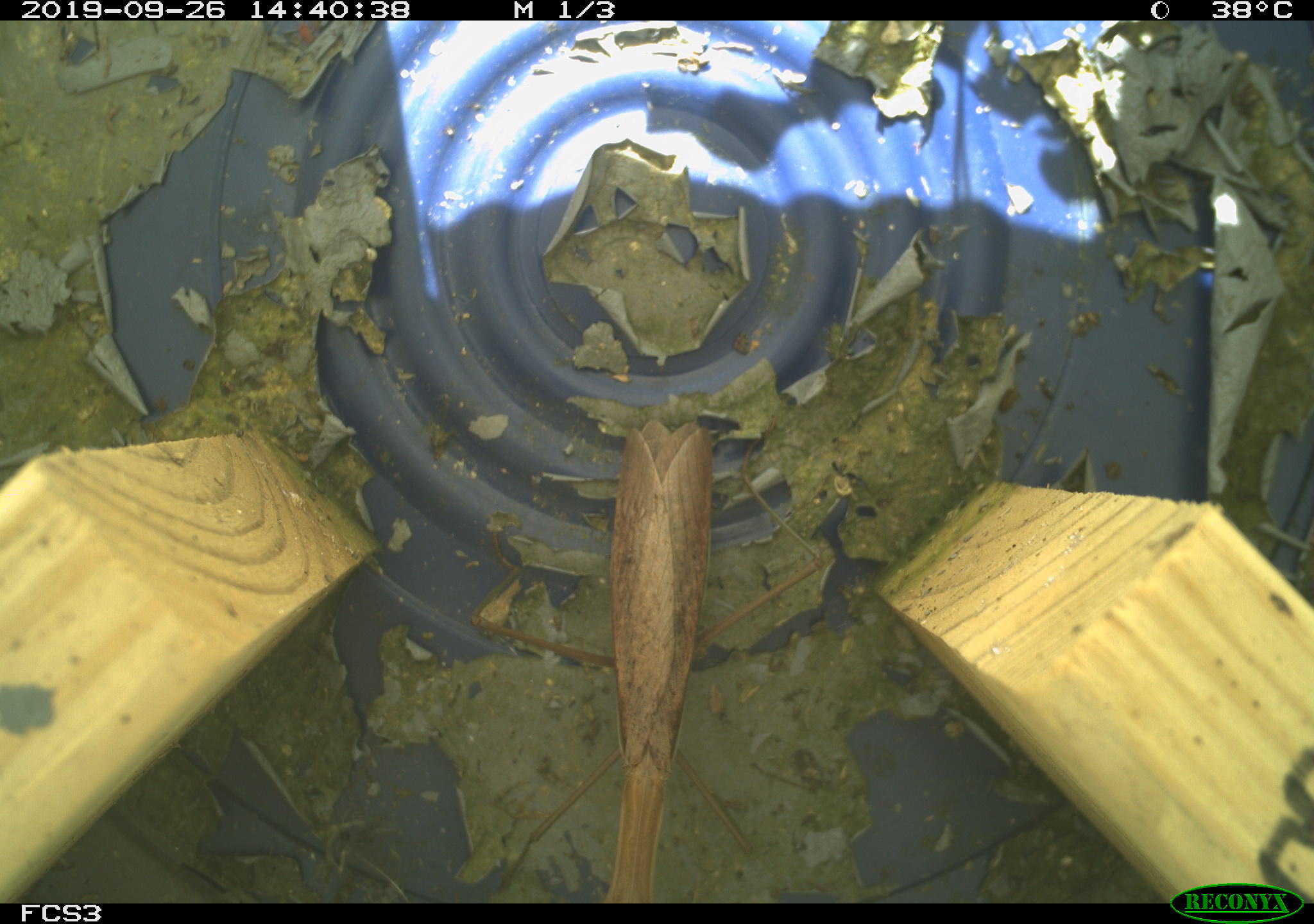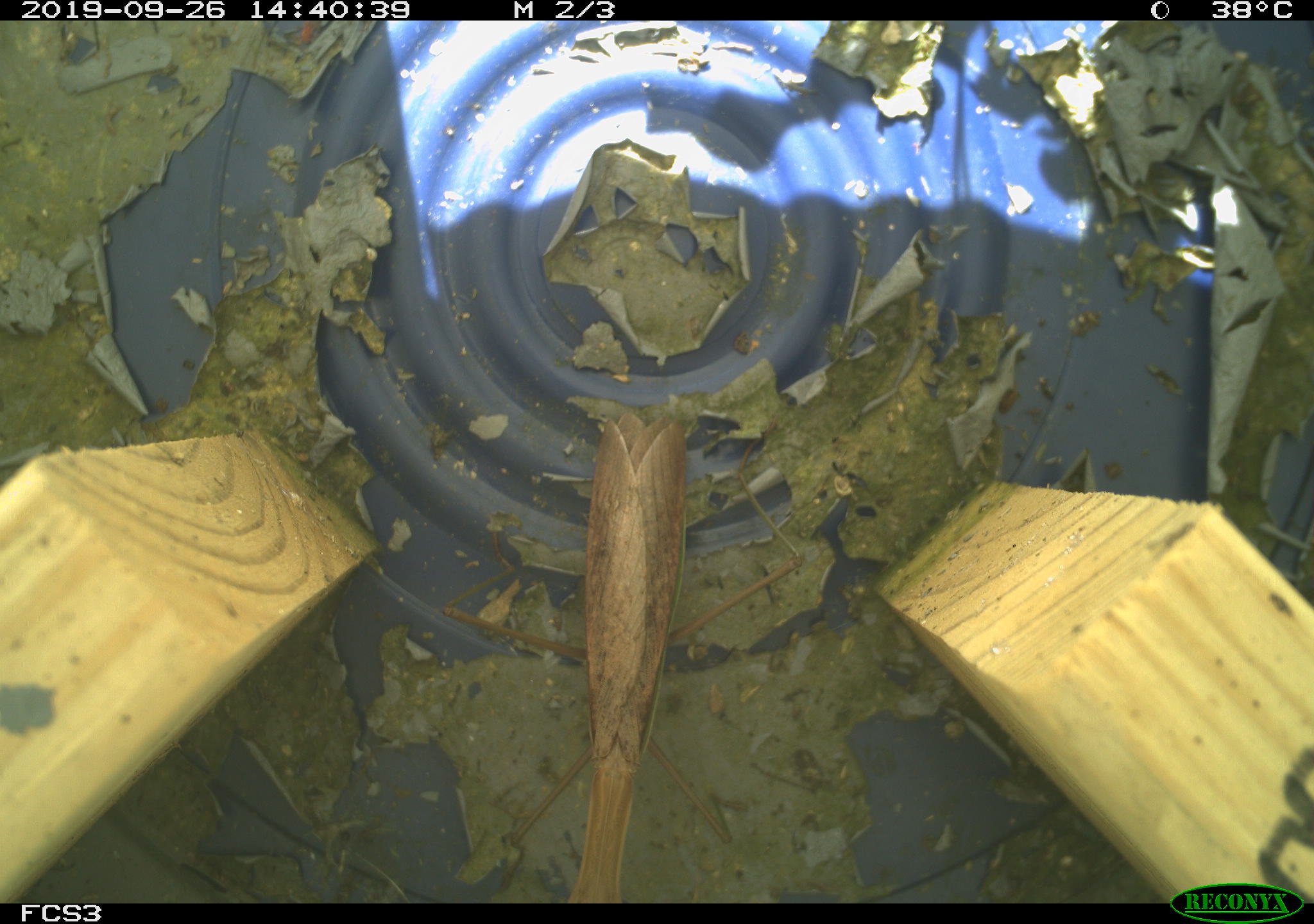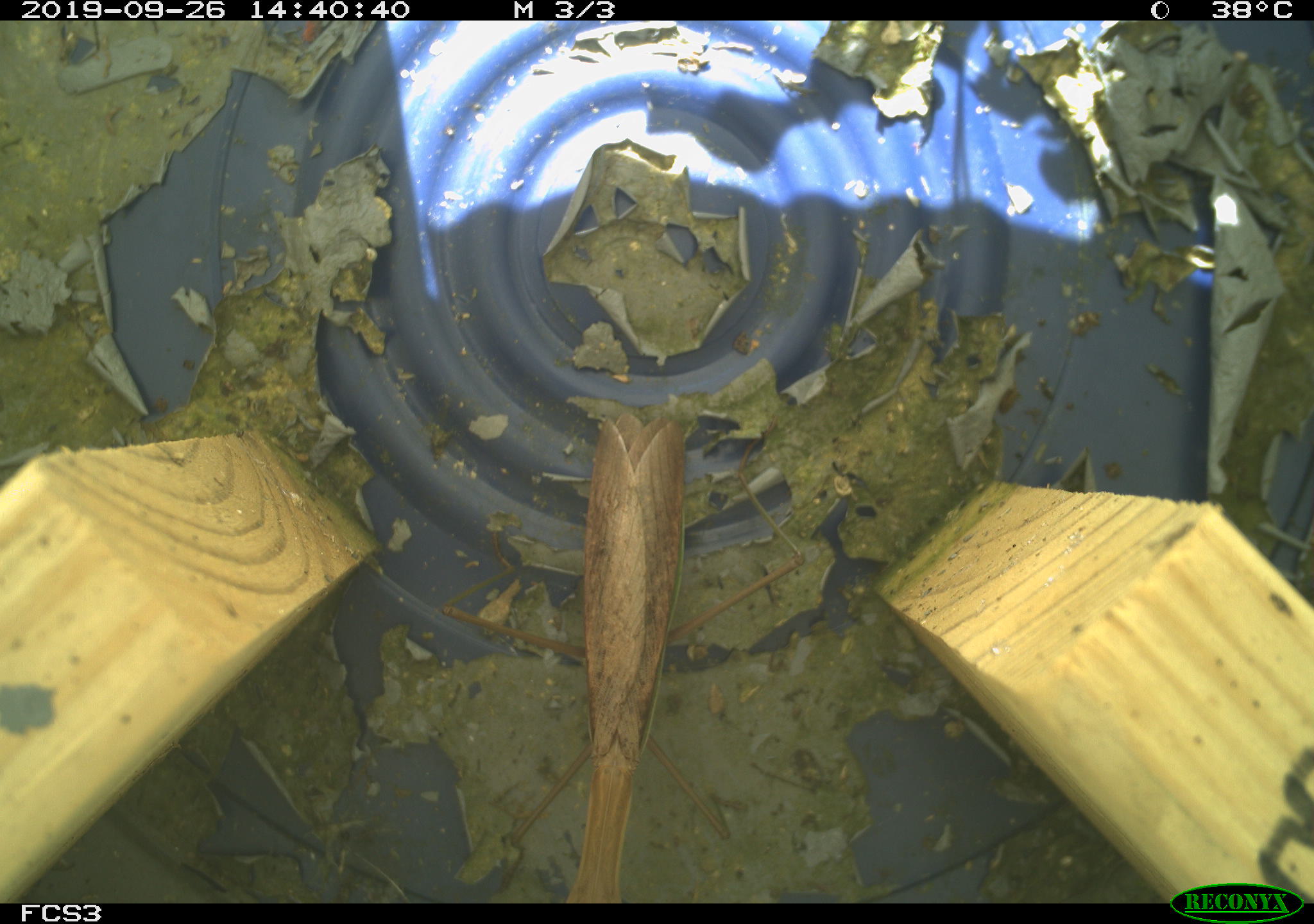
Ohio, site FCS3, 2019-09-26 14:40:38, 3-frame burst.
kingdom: Animalia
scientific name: Animalia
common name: animal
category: invertebrate